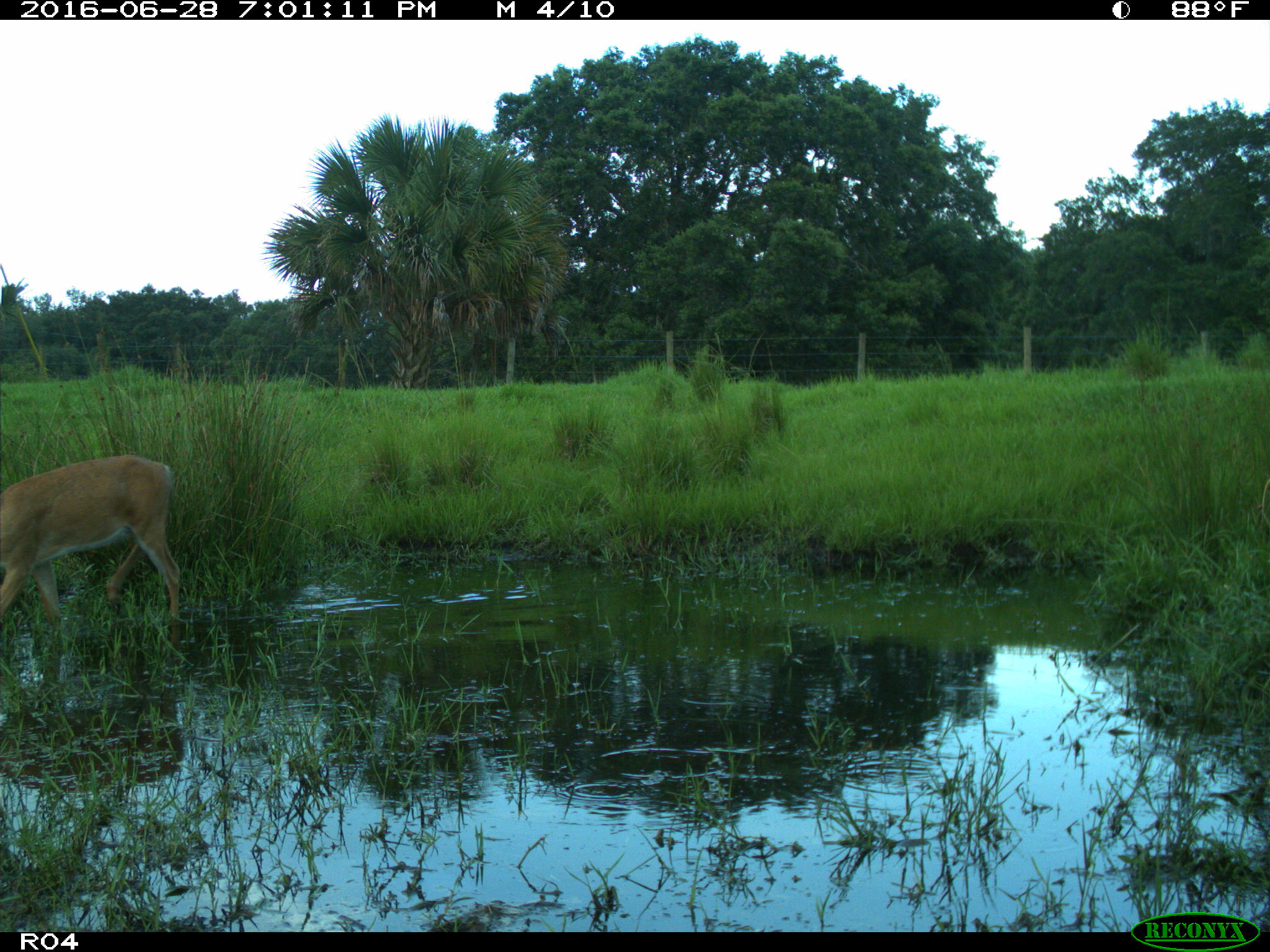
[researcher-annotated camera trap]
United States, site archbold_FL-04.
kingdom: Animalia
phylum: Chordata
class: Mammalia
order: Artiodactyla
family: Cervidae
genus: Odocoileus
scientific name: Odocoileus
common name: deer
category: unidentified deer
Unidentified deer (deer) (Odocoileus).